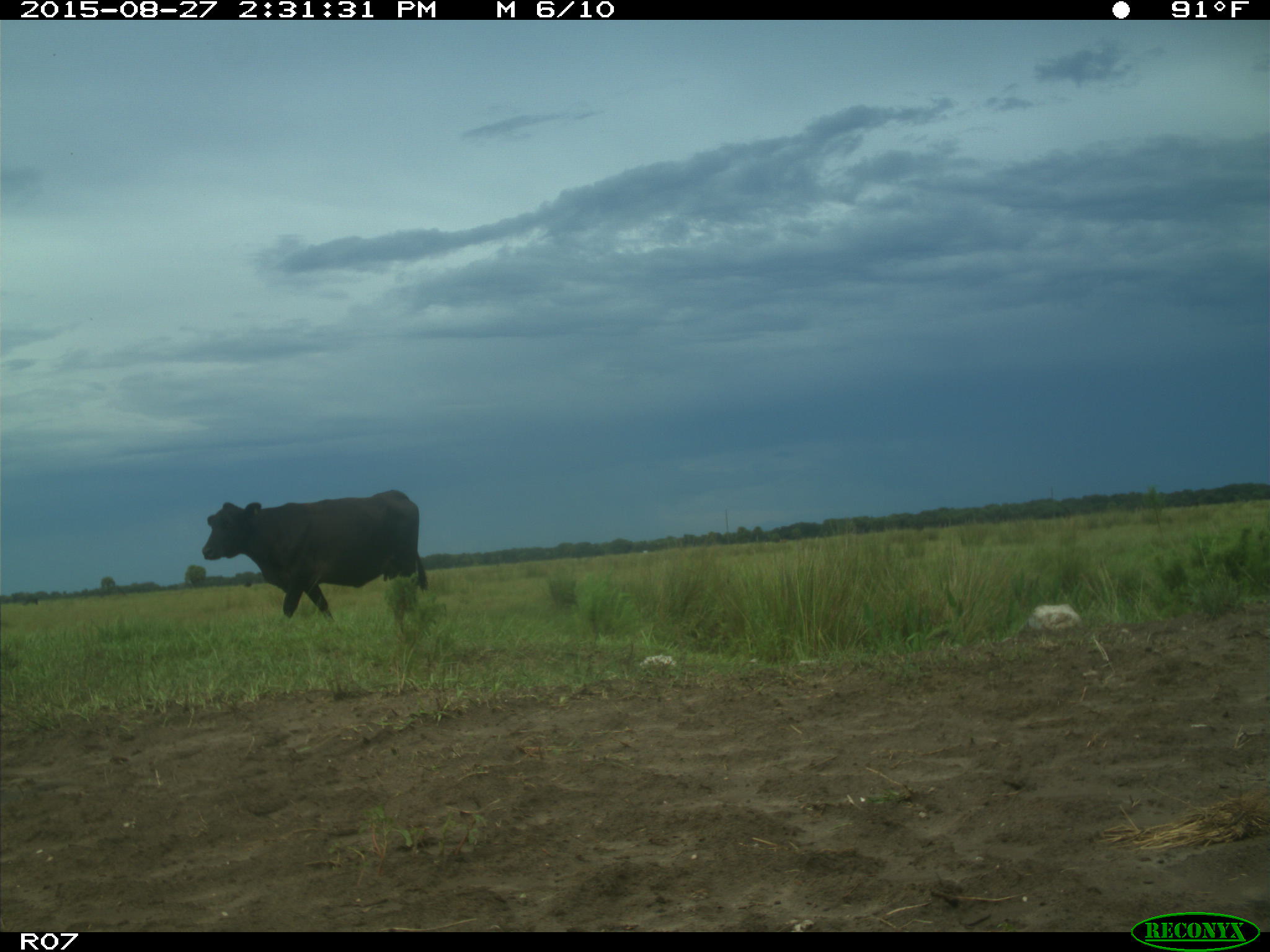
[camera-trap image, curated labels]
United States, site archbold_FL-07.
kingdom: Animalia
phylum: Chordata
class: Mammalia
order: Artiodactyla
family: Bovidae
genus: Bos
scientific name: Bos taurus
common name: domestic cow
Bos taurus (domestic cow).